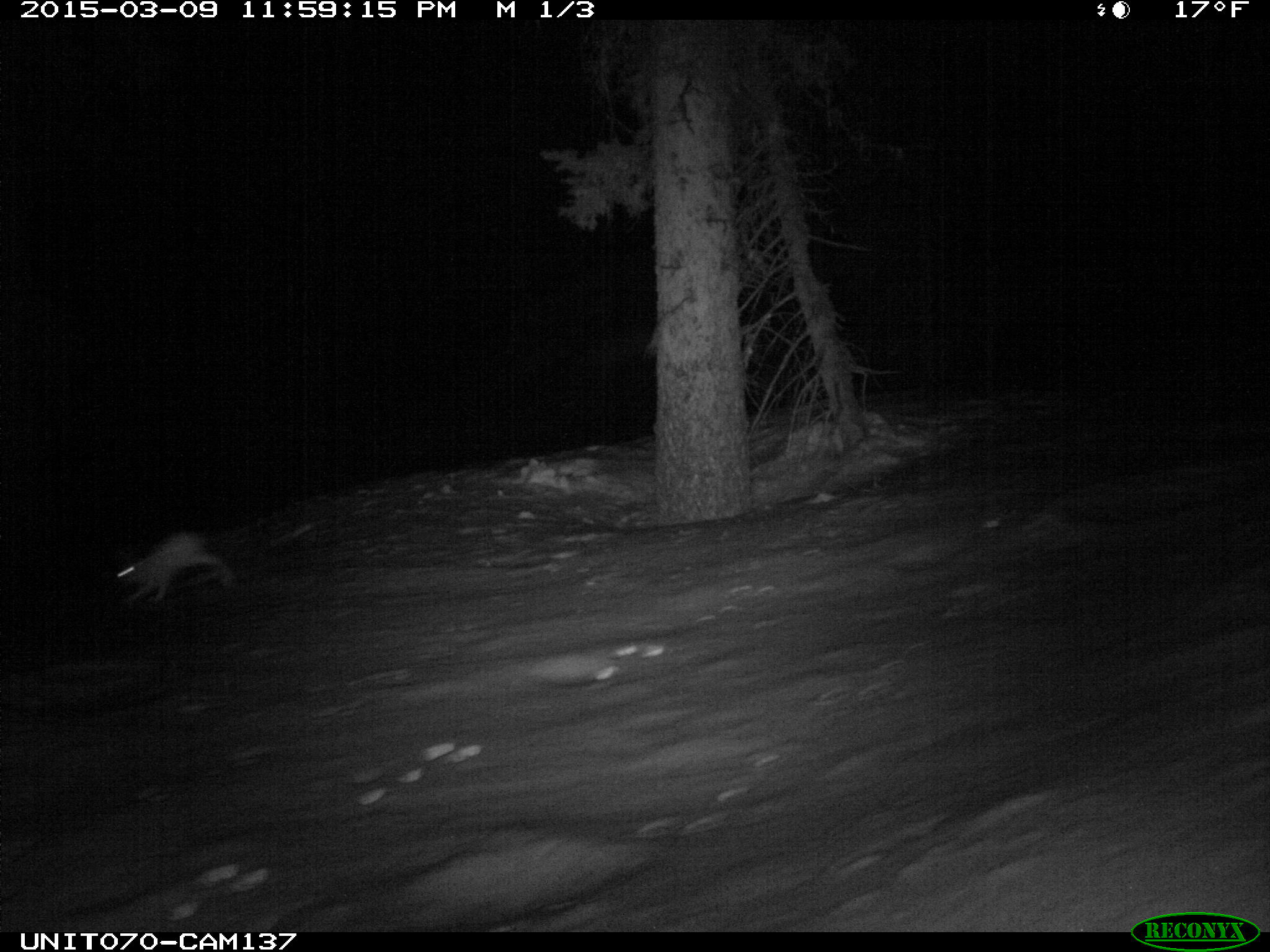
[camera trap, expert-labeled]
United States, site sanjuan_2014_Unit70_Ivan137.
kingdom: Animalia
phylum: Chordata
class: Mammalia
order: Lagomorpha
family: Leporidae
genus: Lepus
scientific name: Lepus americanus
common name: snowshoe hare